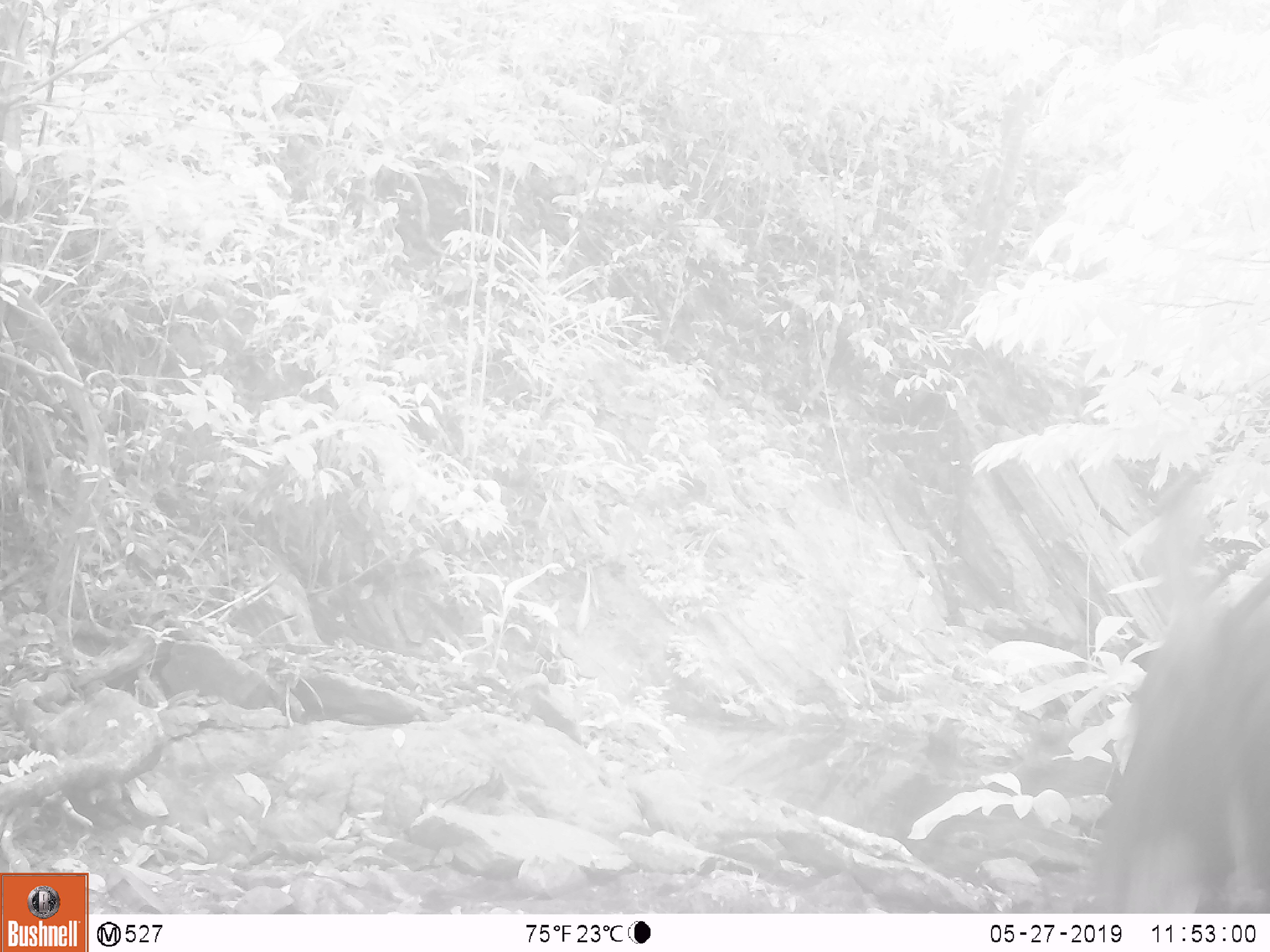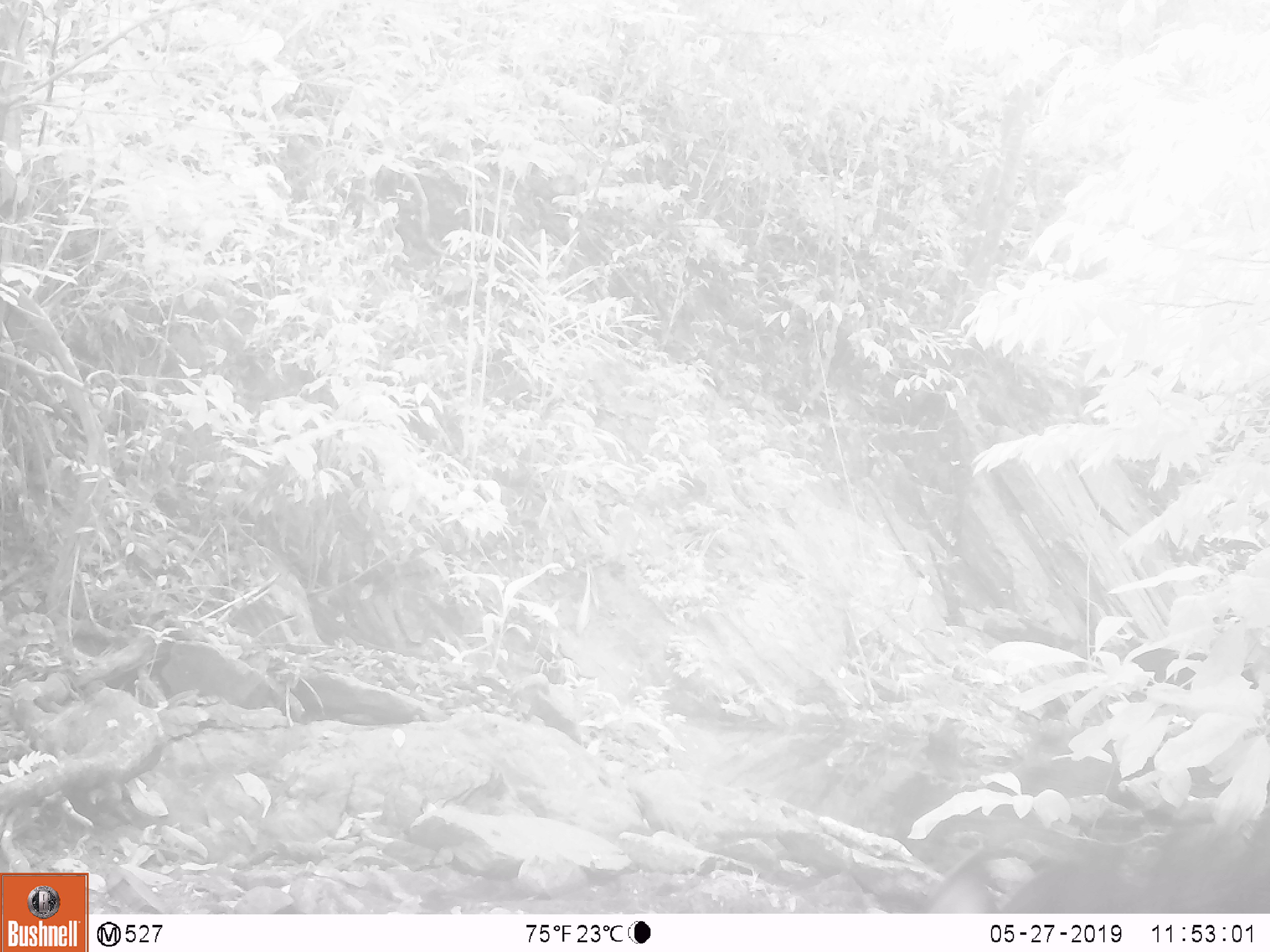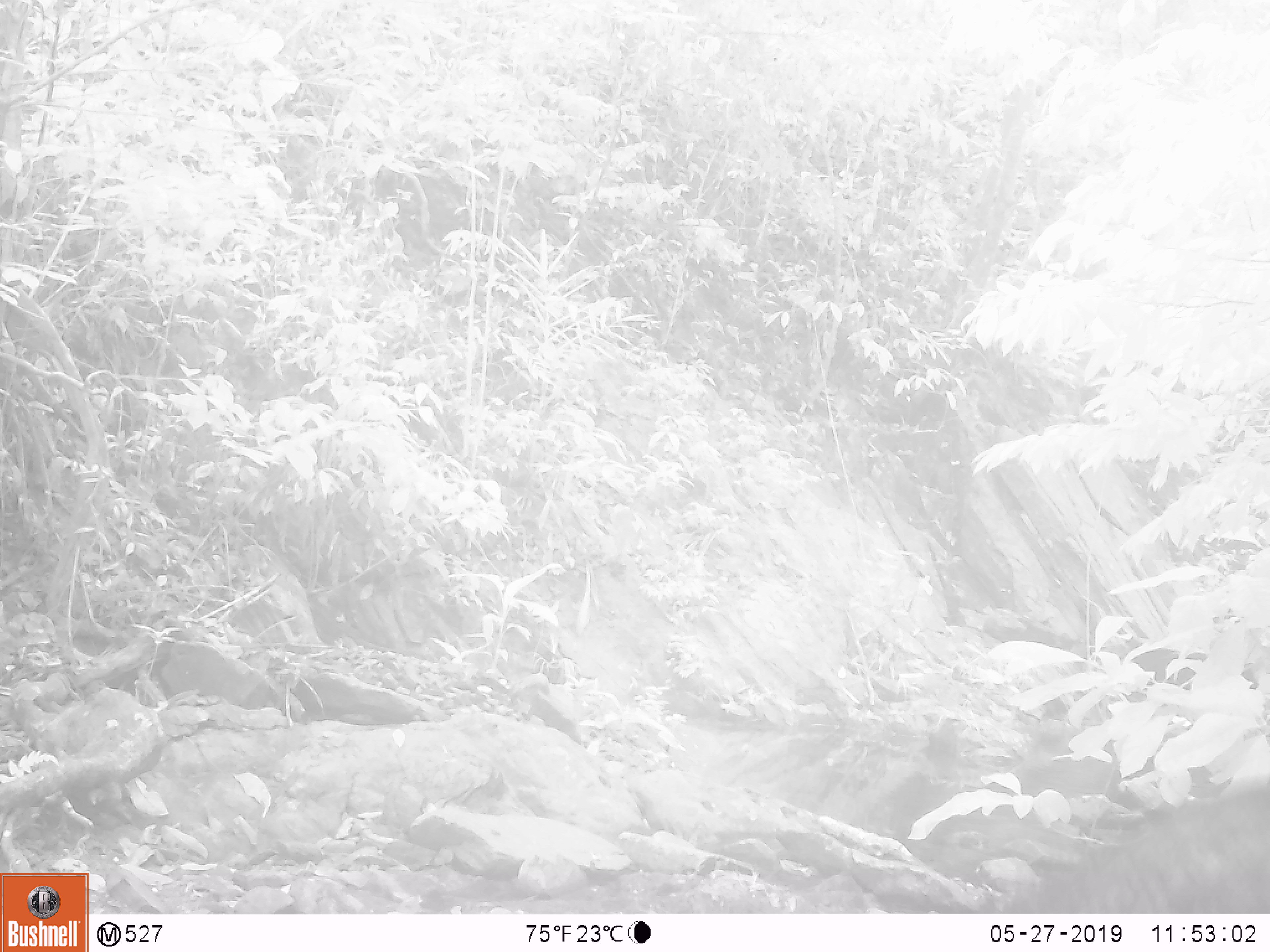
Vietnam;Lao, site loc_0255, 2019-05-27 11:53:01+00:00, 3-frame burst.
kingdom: Animalia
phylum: Chordata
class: Mammalia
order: Artiodactyla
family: Bovidae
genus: Capricornis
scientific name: Capricornis sumatraensis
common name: chinese serow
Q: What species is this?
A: Chinese serow (Capricornis sumatraensis).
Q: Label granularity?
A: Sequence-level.